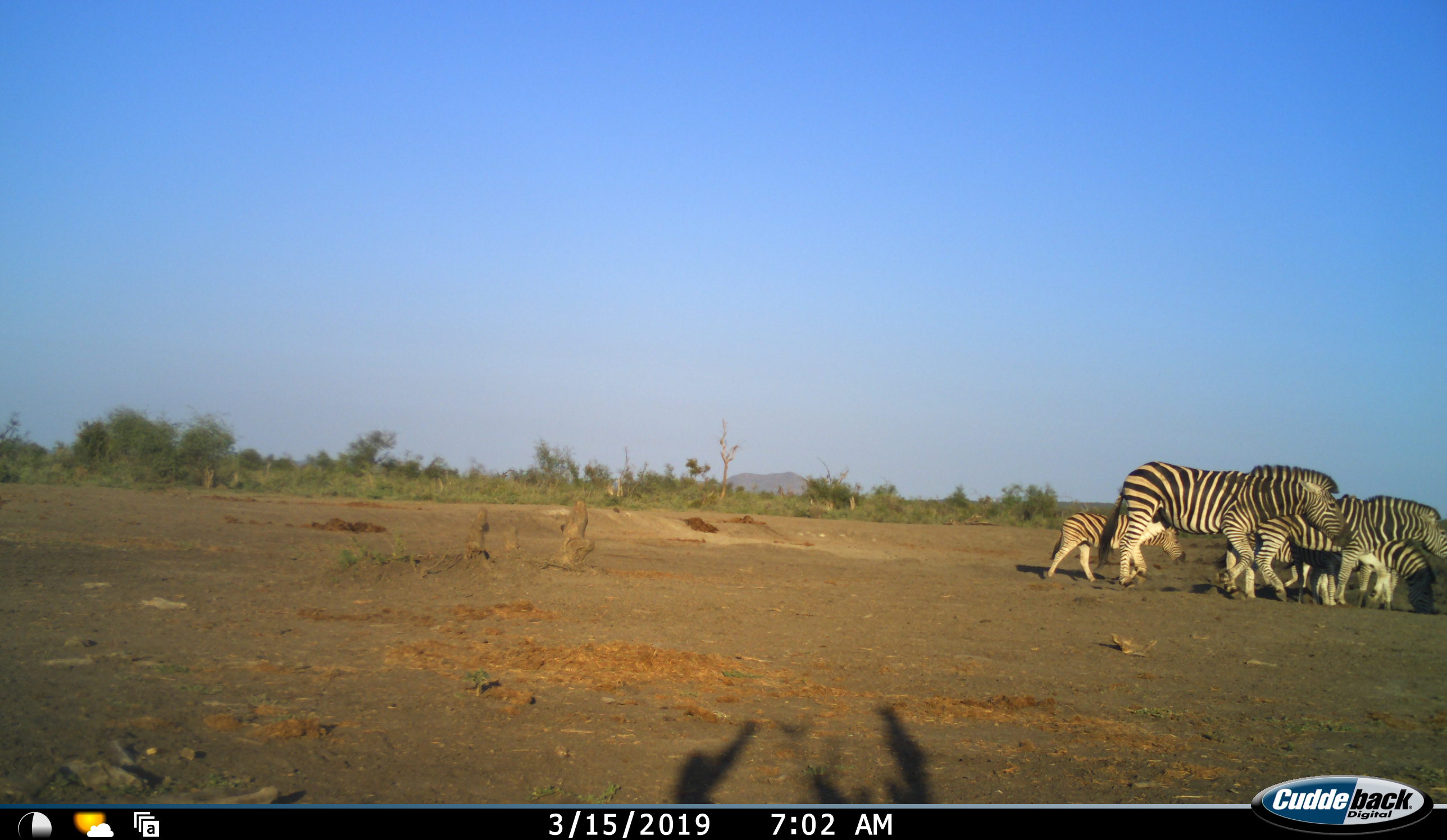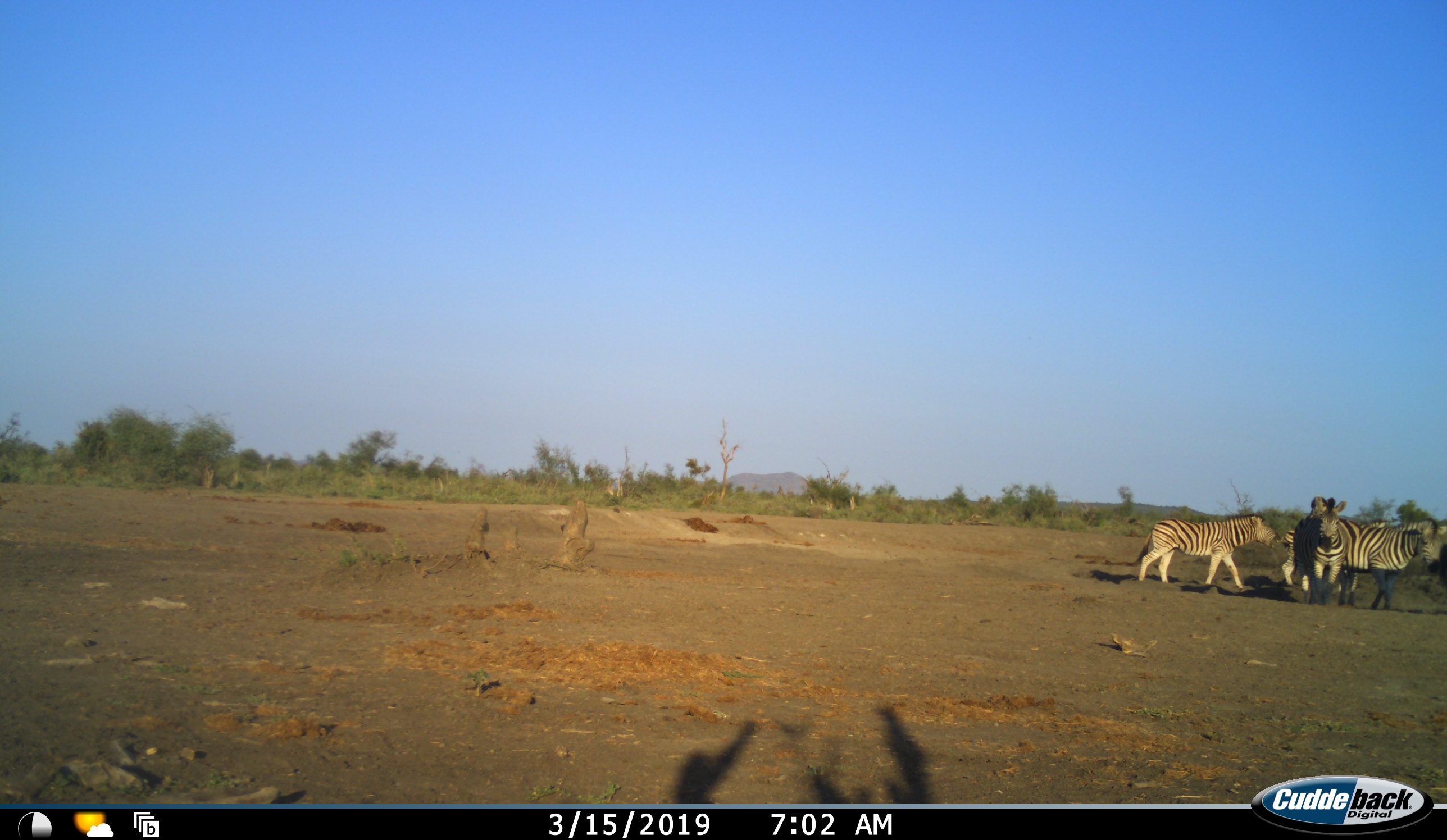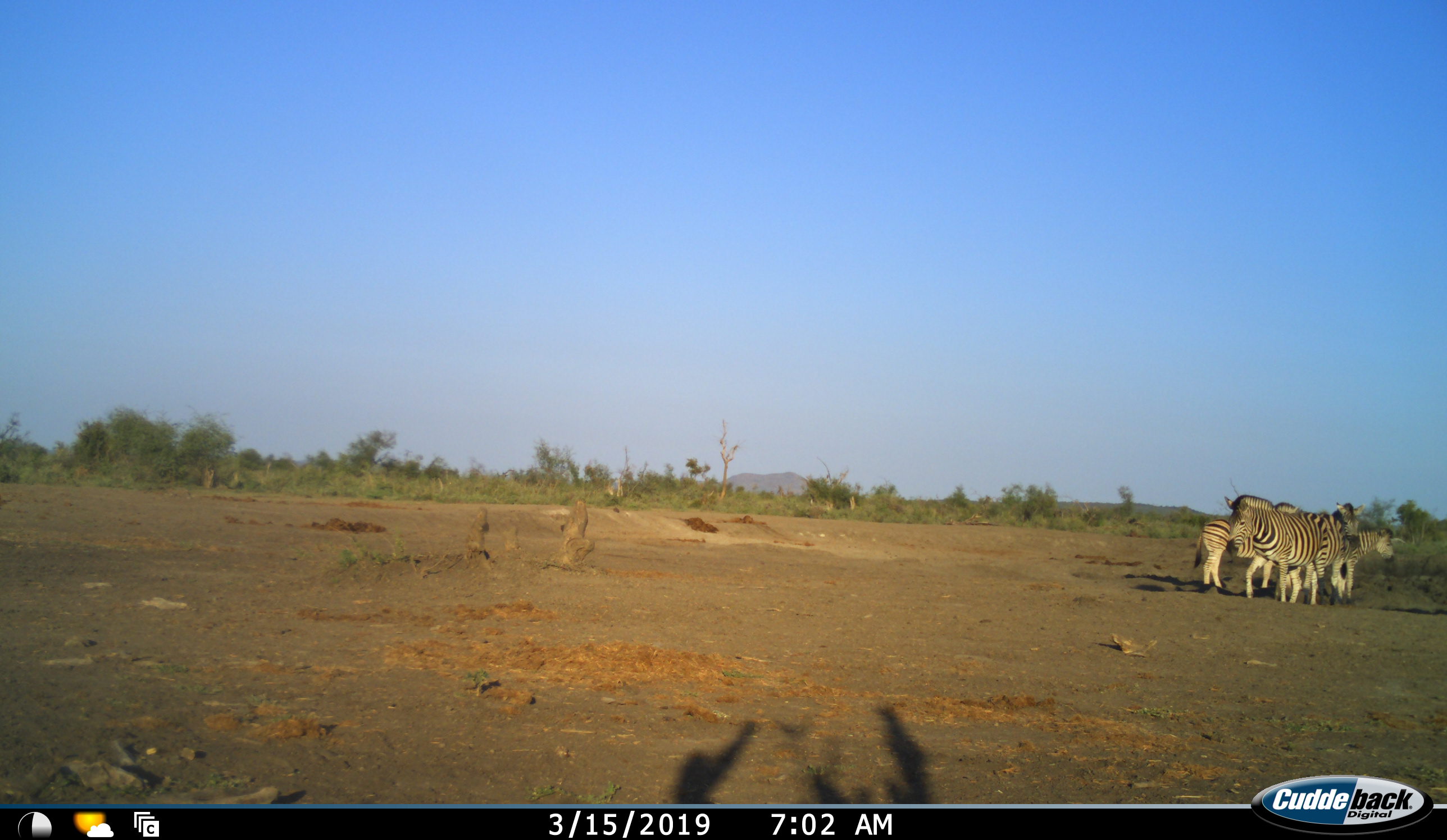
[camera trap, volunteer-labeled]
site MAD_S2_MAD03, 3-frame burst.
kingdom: Animalia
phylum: Chordata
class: Mammalia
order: Perissodactyla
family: Equidae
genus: Equus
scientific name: Equus quagga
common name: plains zebra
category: zebraplains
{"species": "zebraplains (plains zebra) (Equus quagga)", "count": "5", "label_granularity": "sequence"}